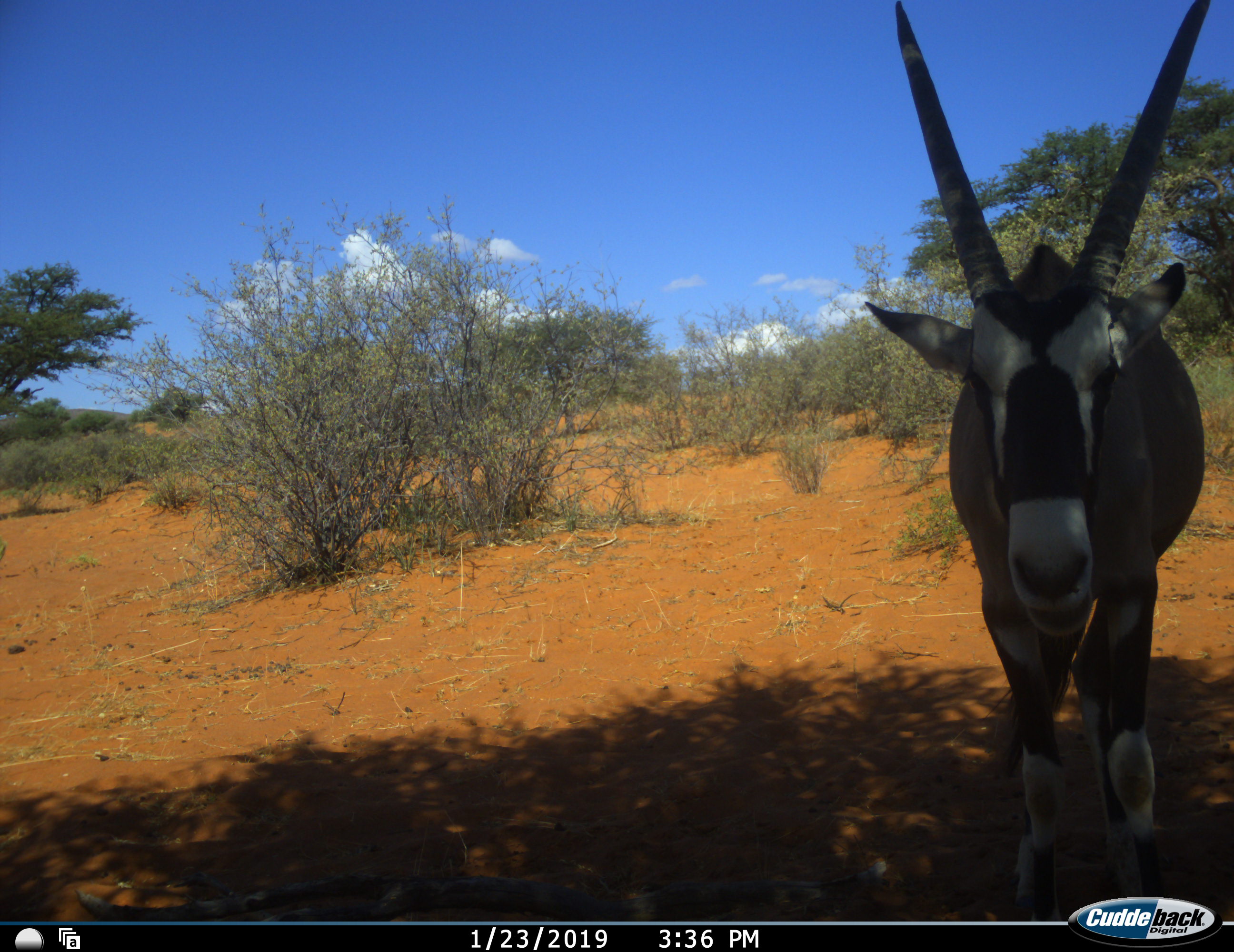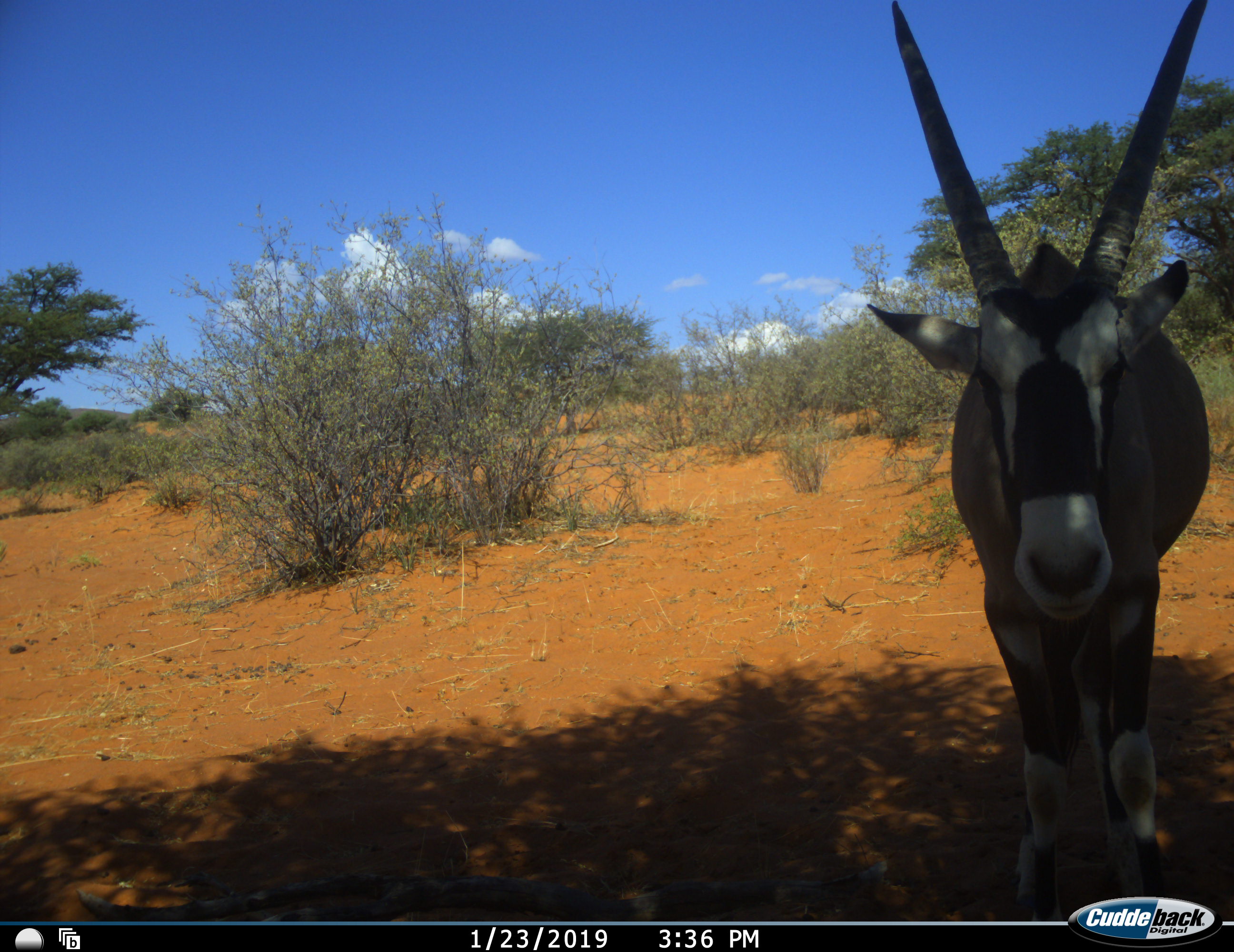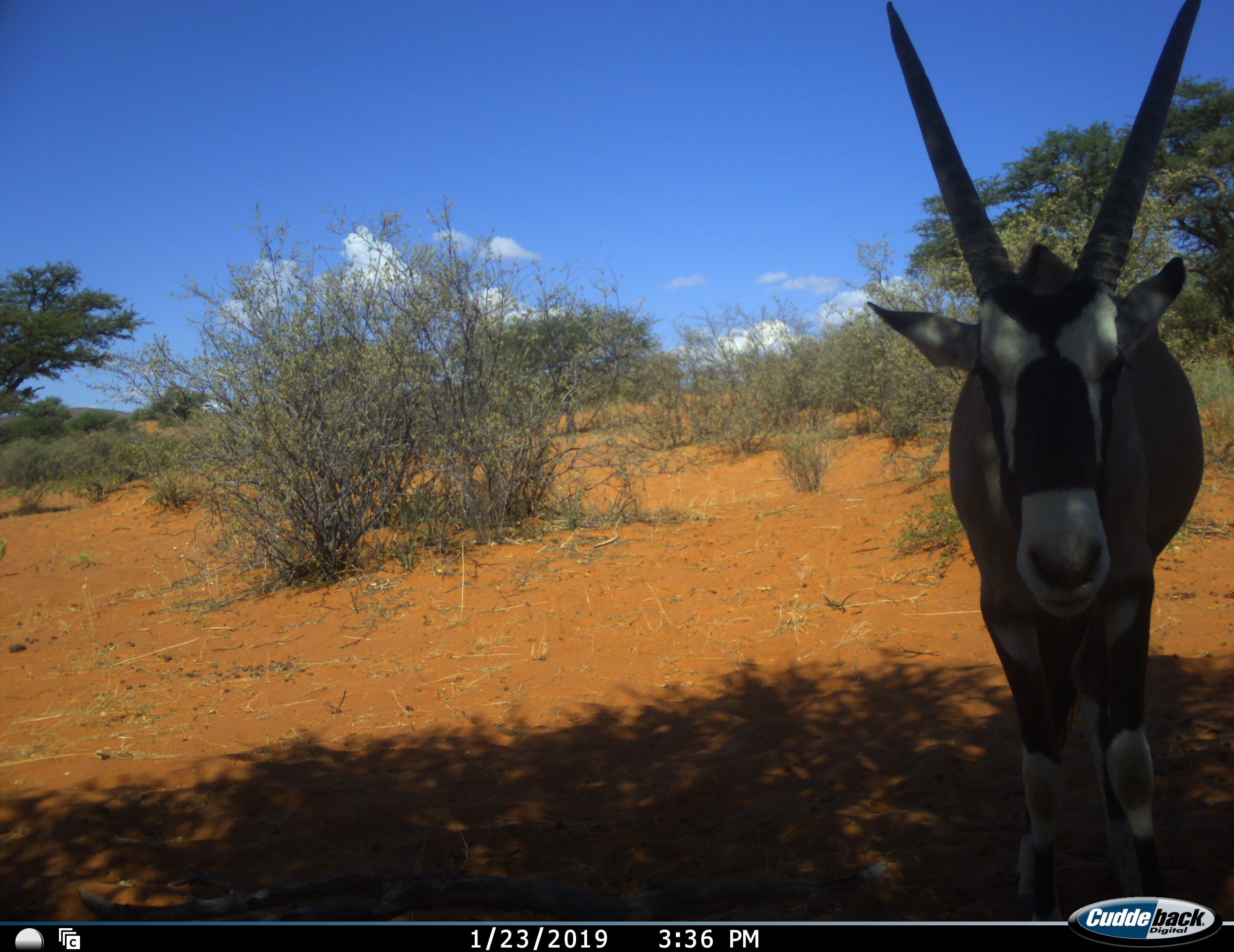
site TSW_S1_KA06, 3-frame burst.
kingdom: Animalia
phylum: Chordata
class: Mammalia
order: Artiodactyla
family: Bovidae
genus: Oryx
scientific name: Oryx gazella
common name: gemsbok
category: oryx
Oryx (gemsbok) (Oryx gazella), count 1. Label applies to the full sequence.